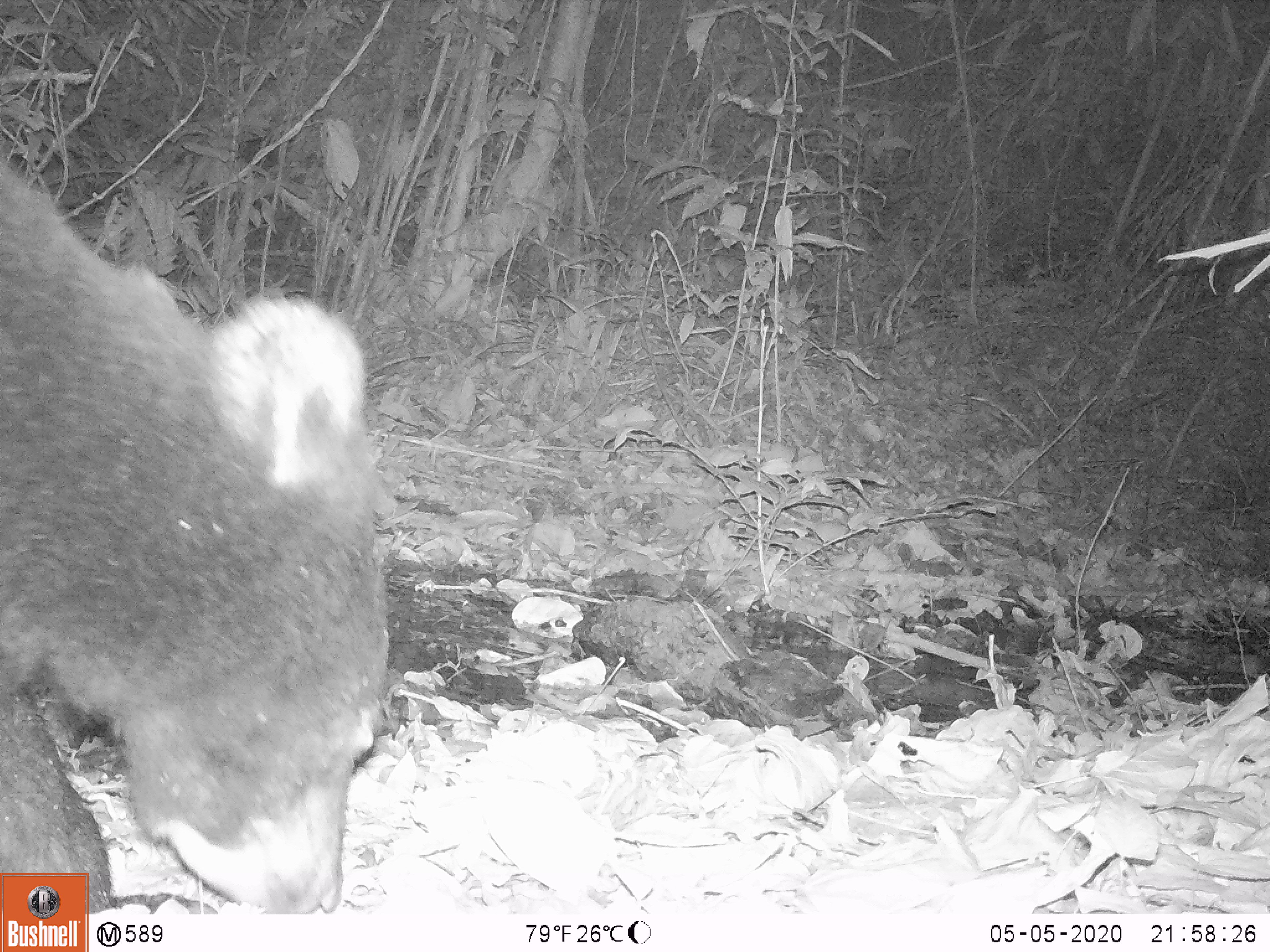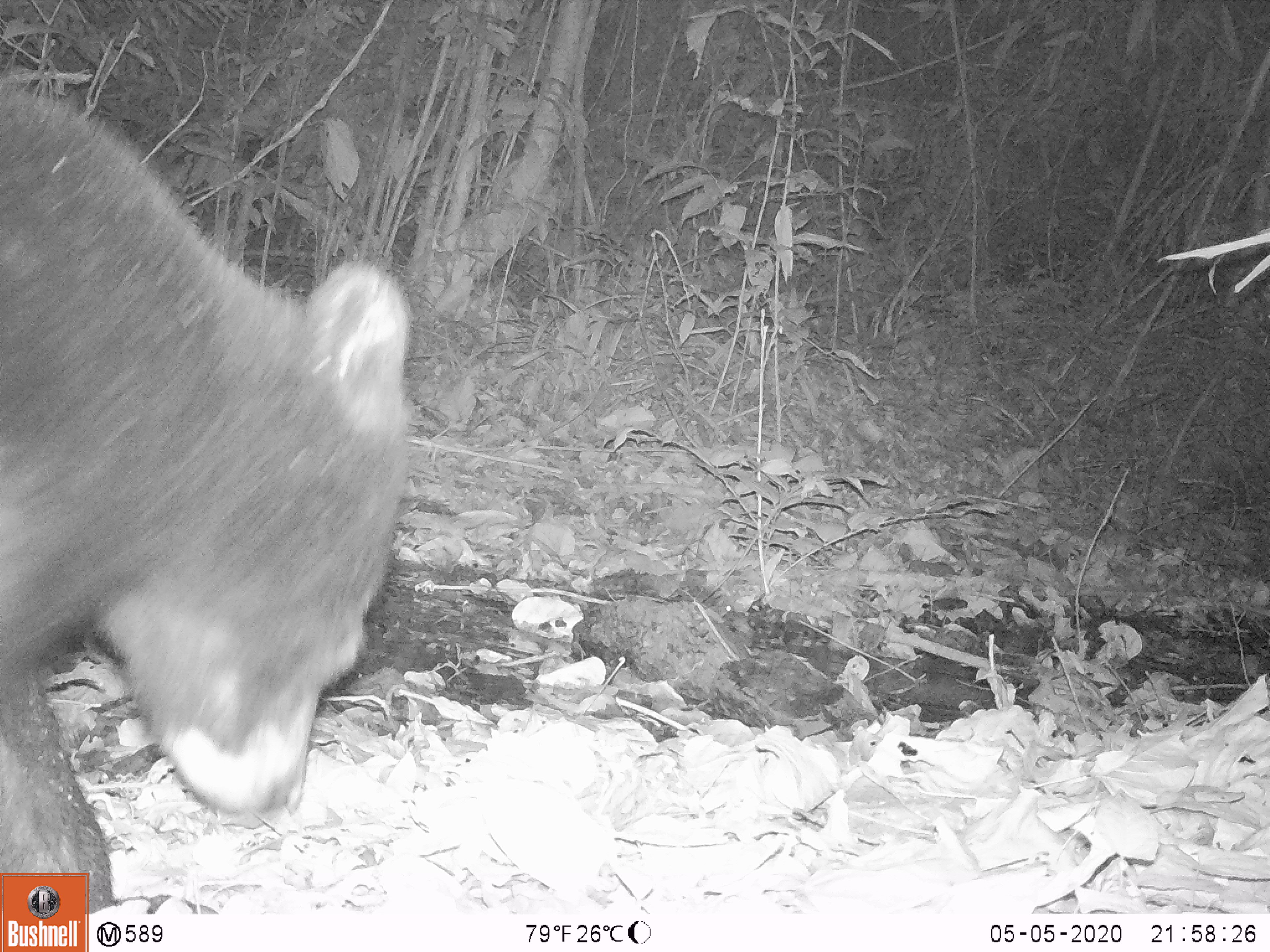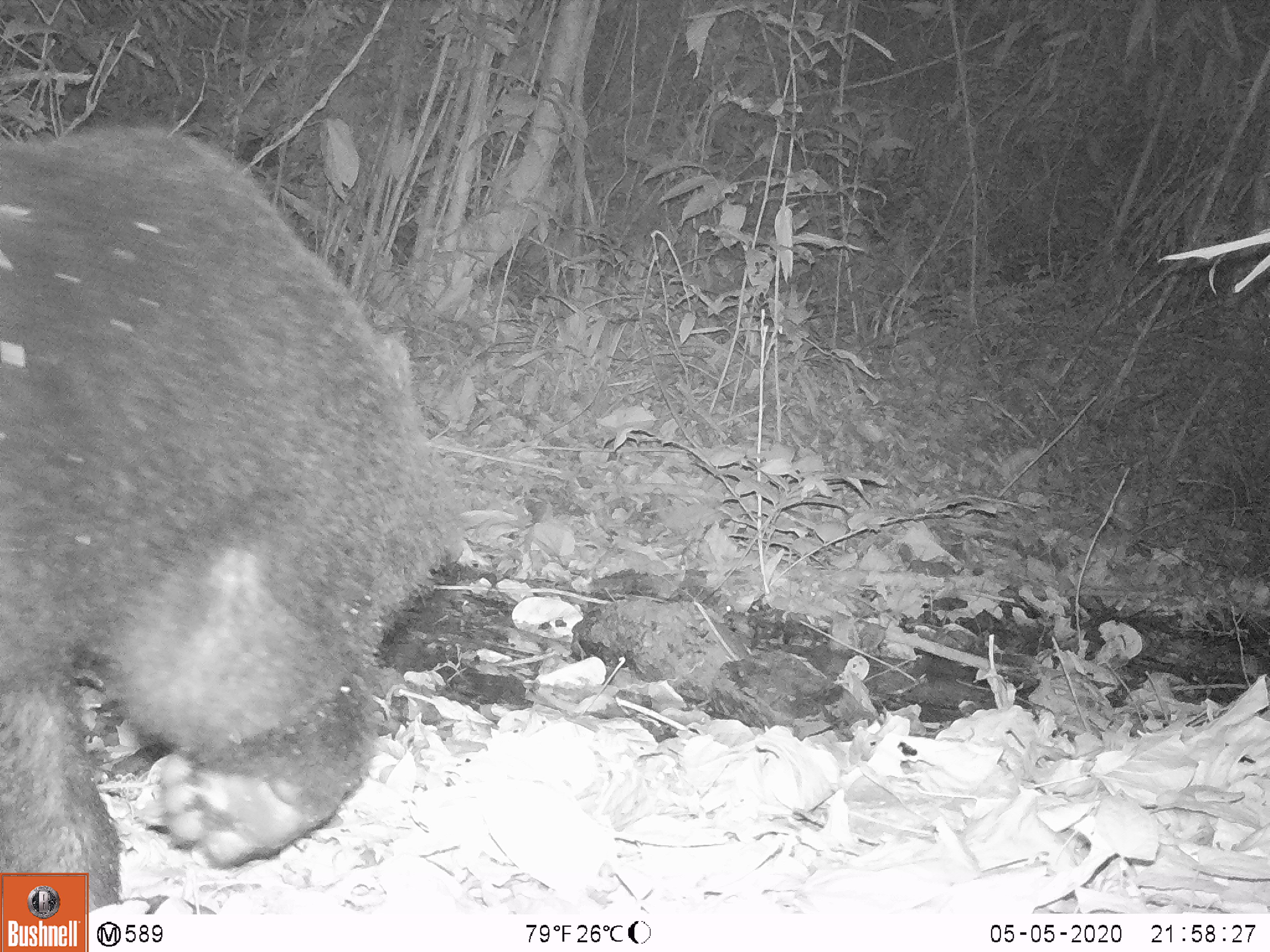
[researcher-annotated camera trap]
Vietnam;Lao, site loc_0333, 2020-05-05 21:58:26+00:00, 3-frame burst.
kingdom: Animalia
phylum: Chordata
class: Mammalia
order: Carnivora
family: Ursidae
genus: Ursus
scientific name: Ursus thibetanus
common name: asian black bear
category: asiatic black bear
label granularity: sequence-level